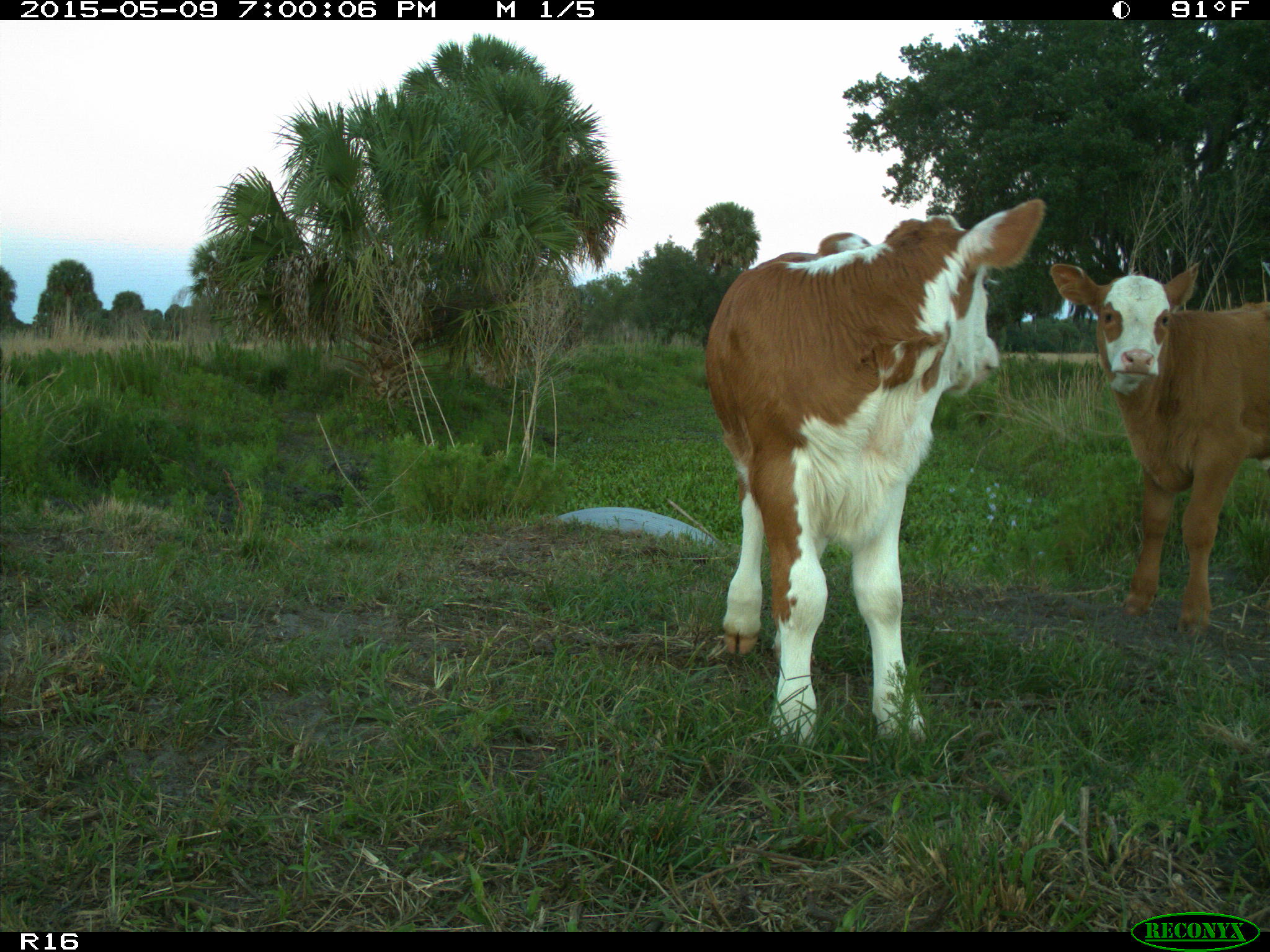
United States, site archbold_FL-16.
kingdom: Animalia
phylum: Chordata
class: Mammalia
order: Artiodactyla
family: Bovidae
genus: Bos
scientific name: Bos taurus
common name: domestic cow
Bos taurus (domestic cow).